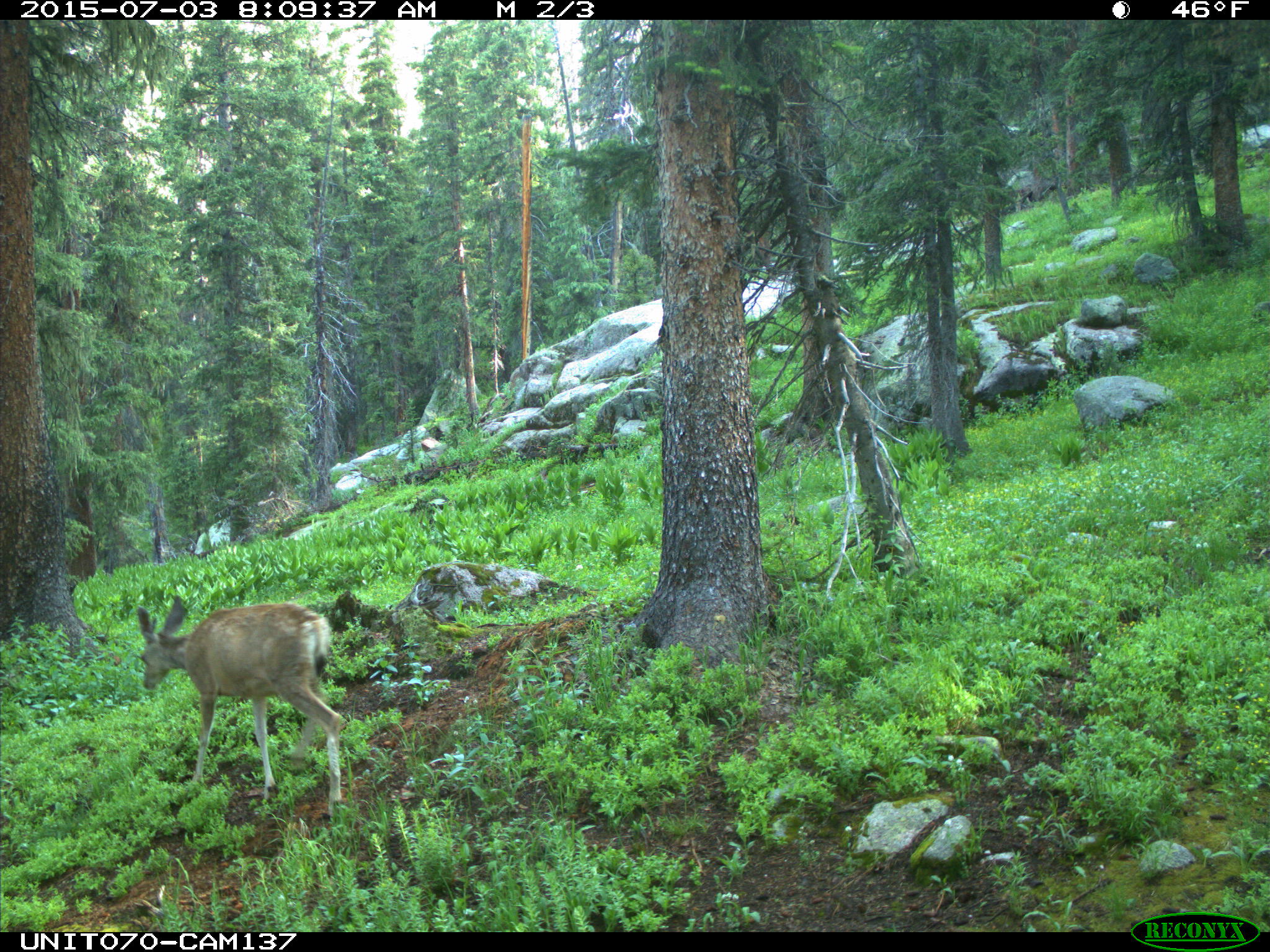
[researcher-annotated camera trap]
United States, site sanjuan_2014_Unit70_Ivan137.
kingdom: Animalia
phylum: Chordata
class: Mammalia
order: Artiodactyla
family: Cervidae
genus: Odocoileus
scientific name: Odocoileus hemionus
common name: mule deer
Odocoileus hemionus (mule deer).